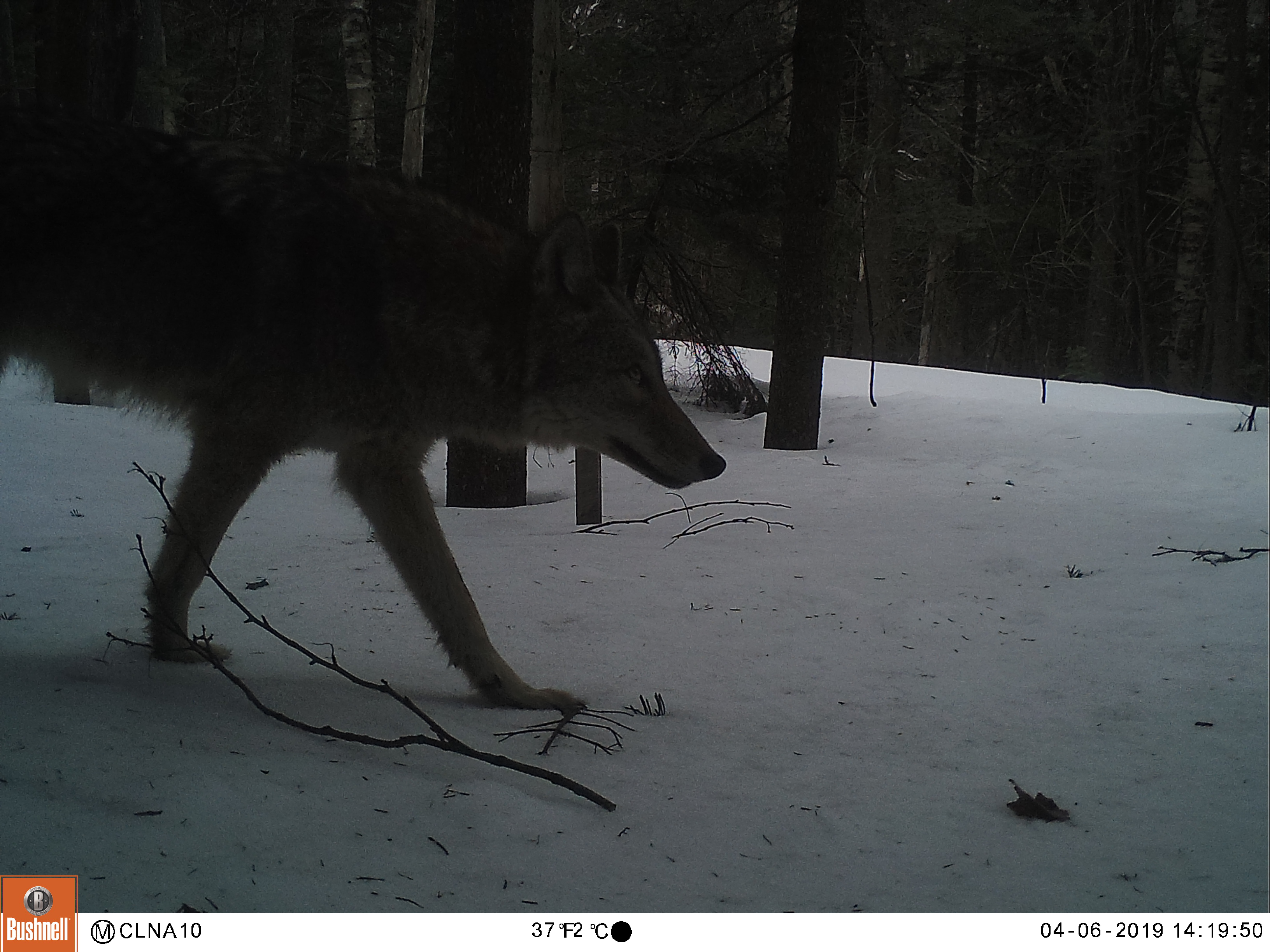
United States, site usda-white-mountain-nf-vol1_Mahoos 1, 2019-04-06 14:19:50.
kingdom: Animalia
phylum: Chordata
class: Mammalia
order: Carnivora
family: Canidae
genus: Canis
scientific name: Canis latrans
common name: coyote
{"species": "coyote (Canis latrans)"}